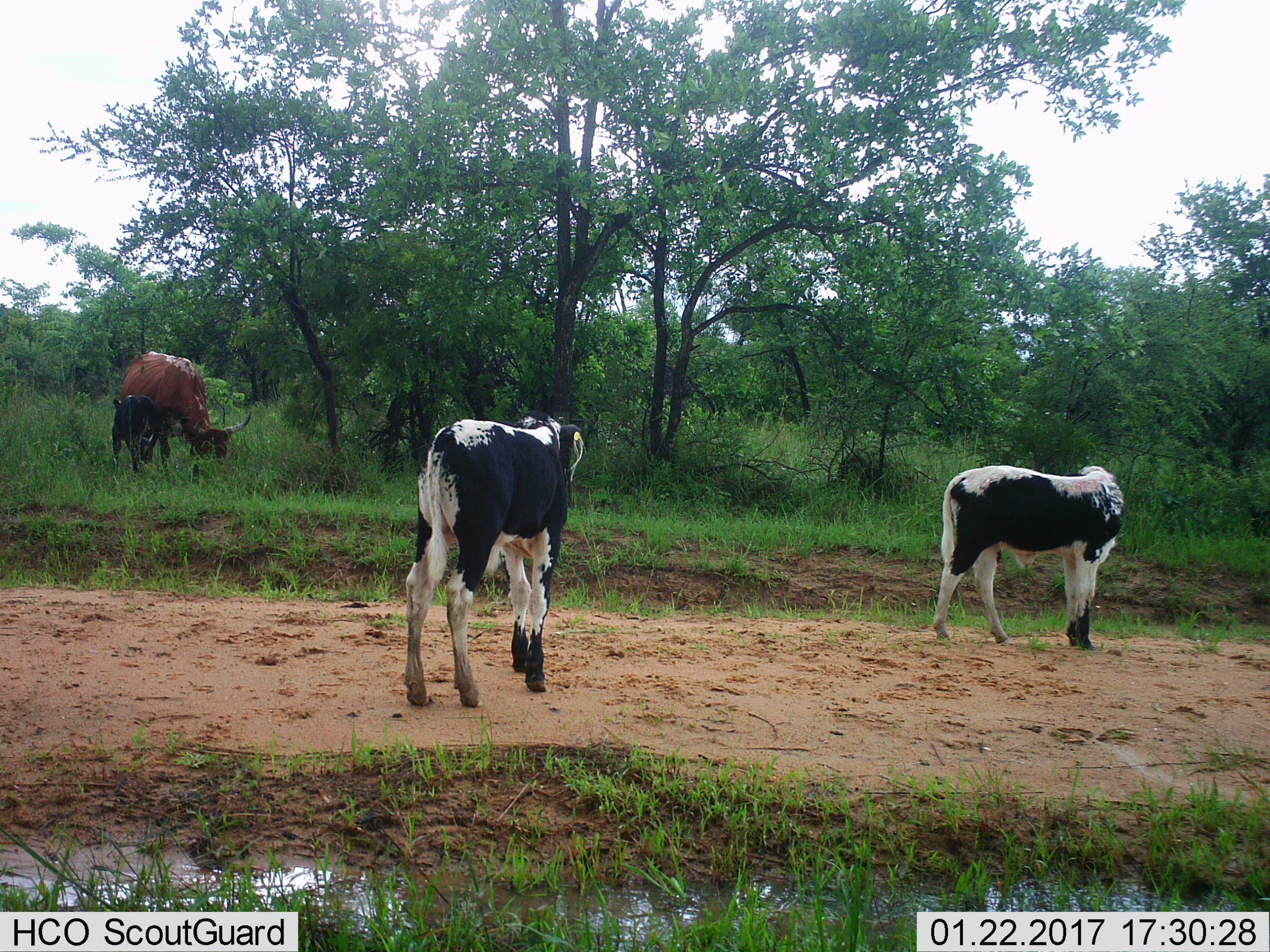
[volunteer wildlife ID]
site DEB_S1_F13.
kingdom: Animalia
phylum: Chordata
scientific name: Vertebrata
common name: domestic animal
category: domesticanimal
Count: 4.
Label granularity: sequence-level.